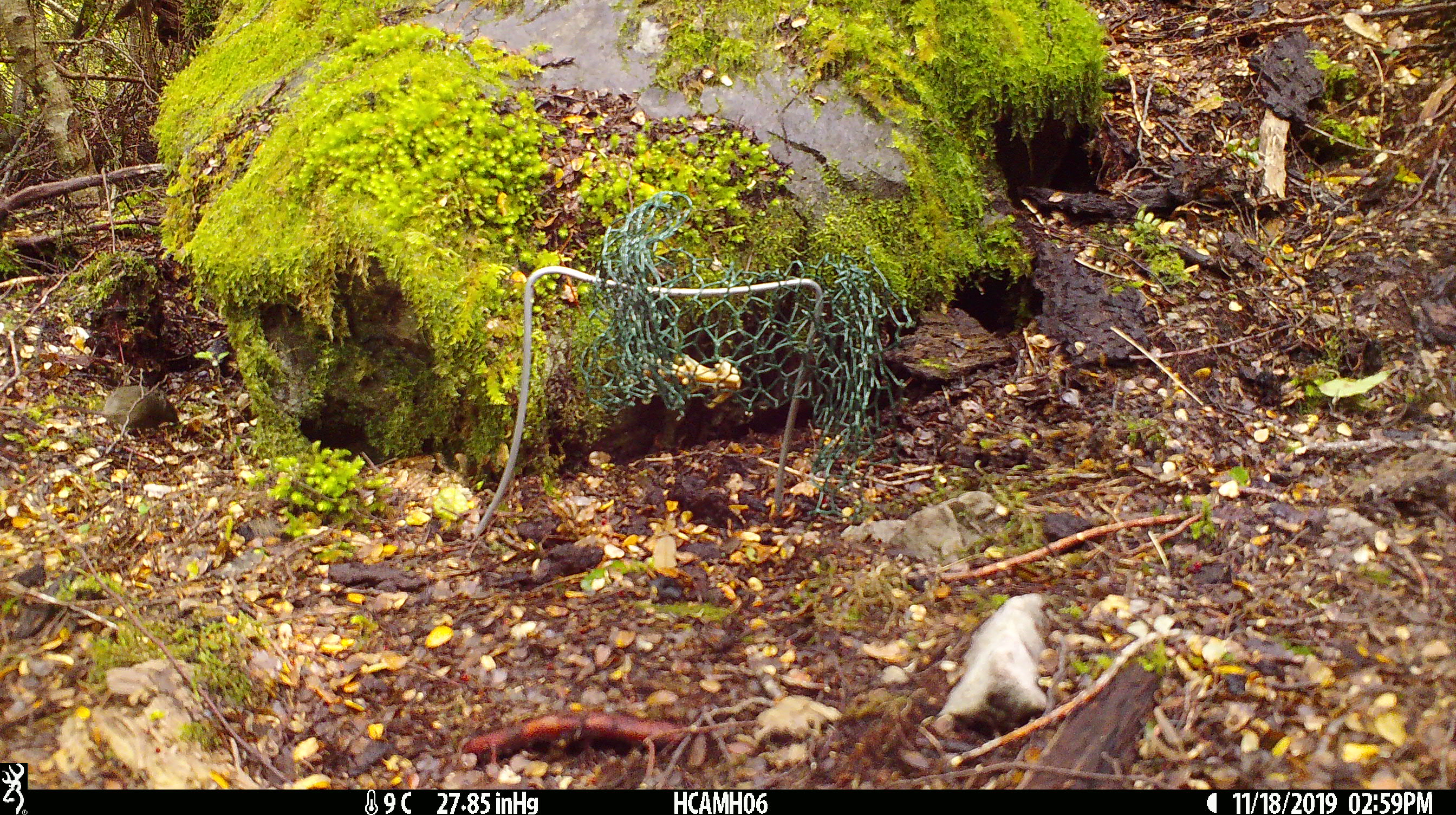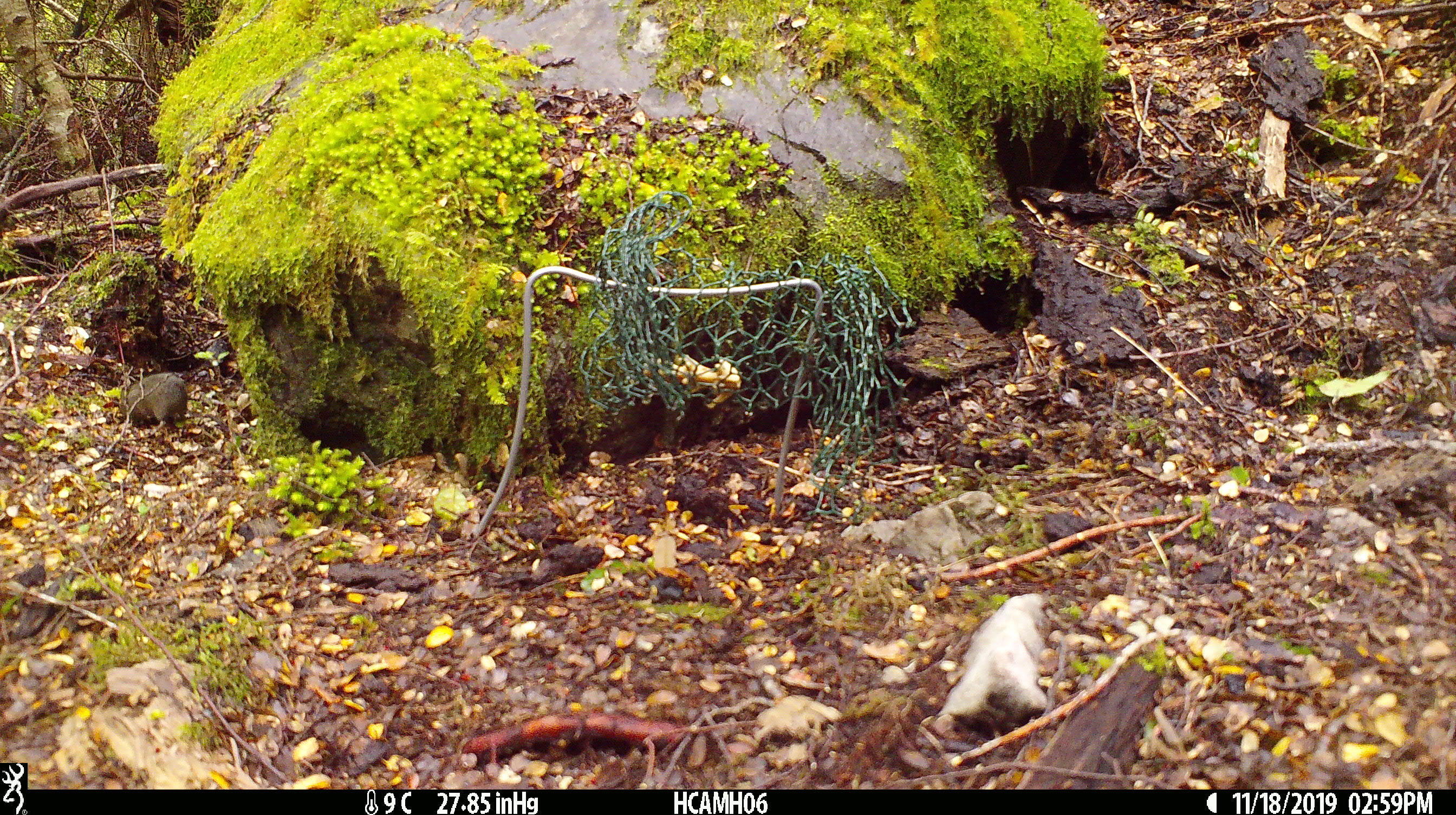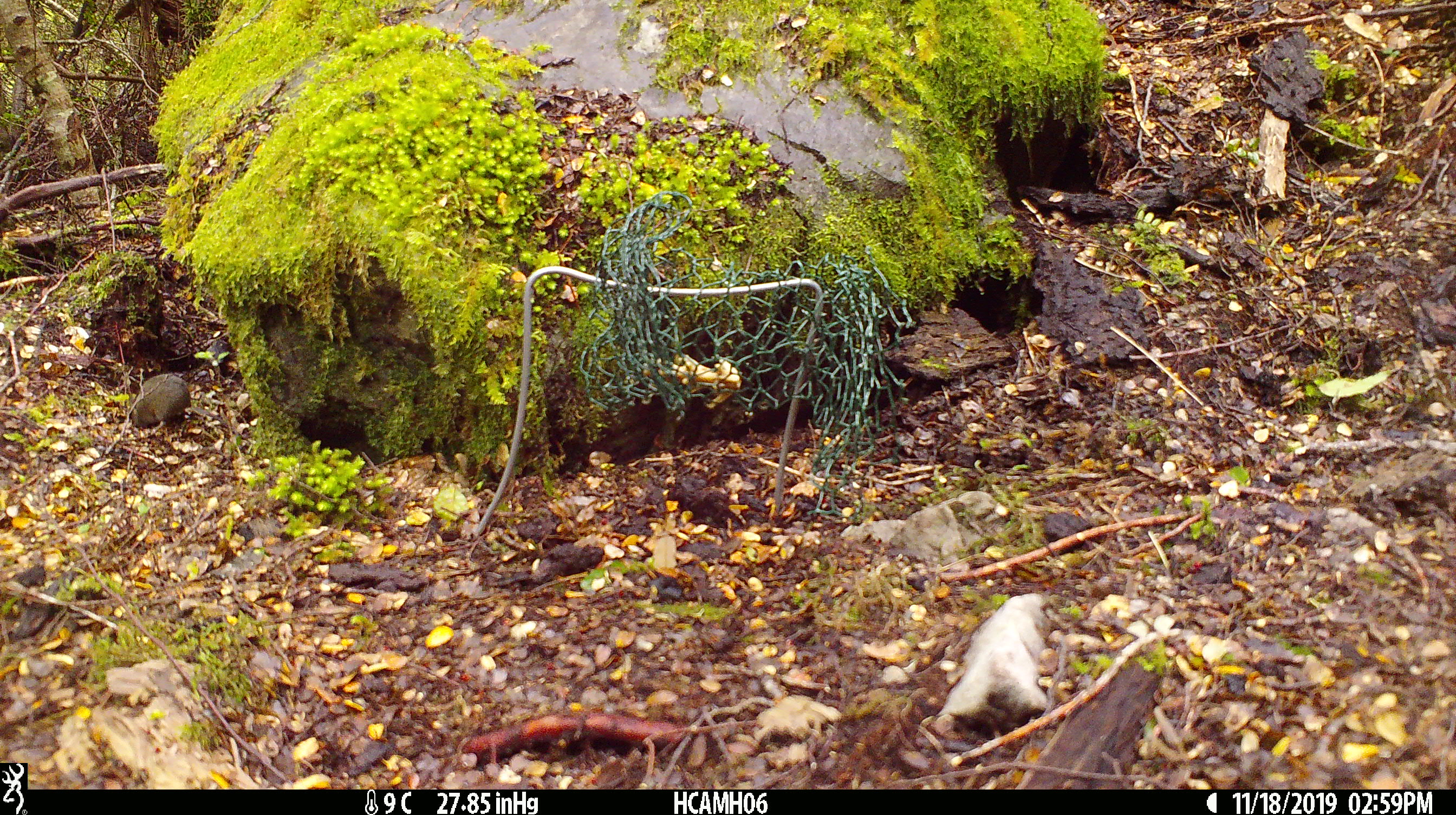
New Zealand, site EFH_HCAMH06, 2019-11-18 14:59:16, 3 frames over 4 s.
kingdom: Animalia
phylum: Chordata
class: Mammalia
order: Rodentia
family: Muridae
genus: Mus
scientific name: Mus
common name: mouse